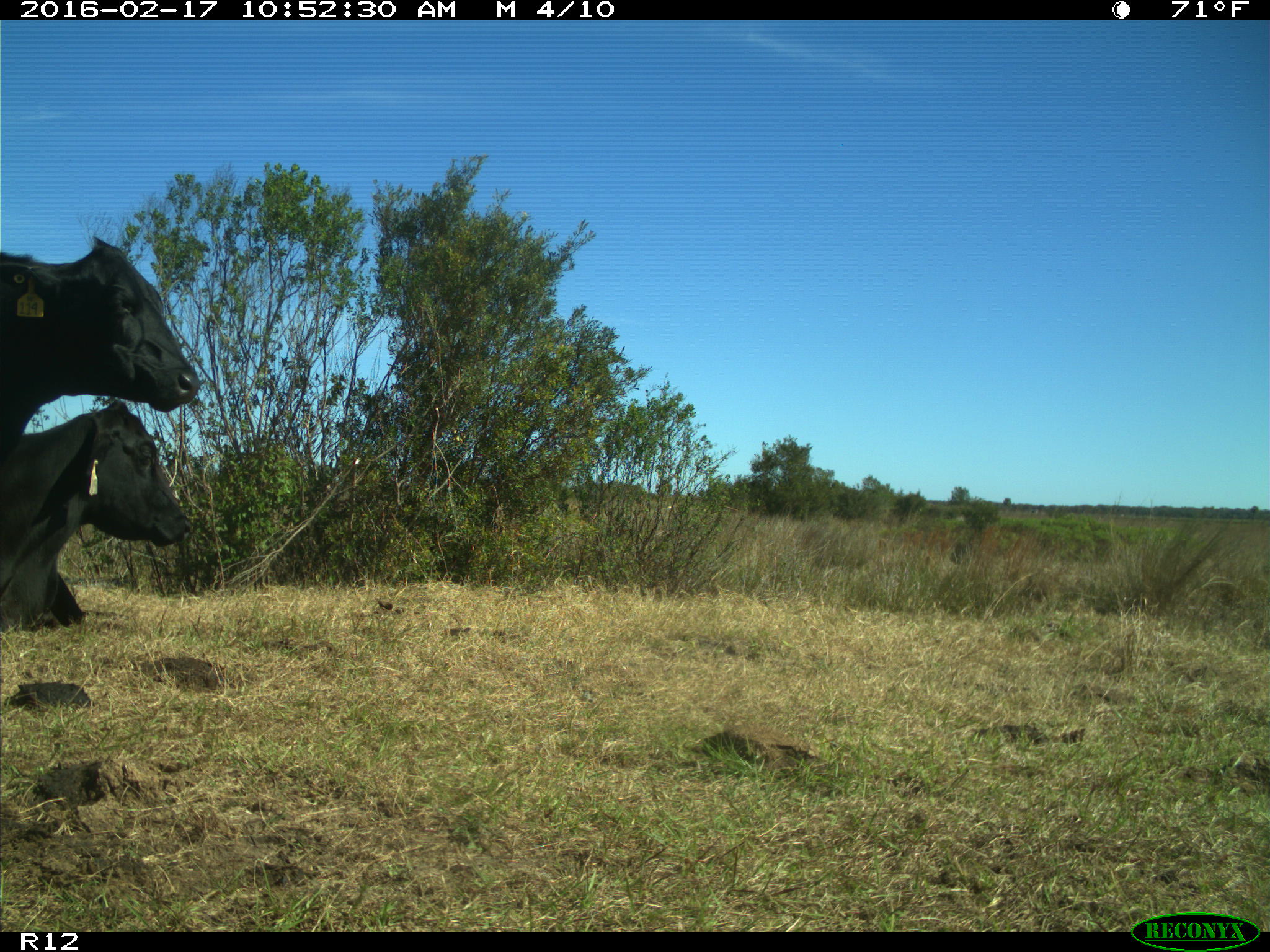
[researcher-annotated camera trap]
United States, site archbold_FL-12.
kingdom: Animalia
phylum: Chordata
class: Mammalia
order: Artiodactyla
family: Bovidae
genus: Bos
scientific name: Bos taurus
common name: domestic cow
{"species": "Bos taurus (domestic cow)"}